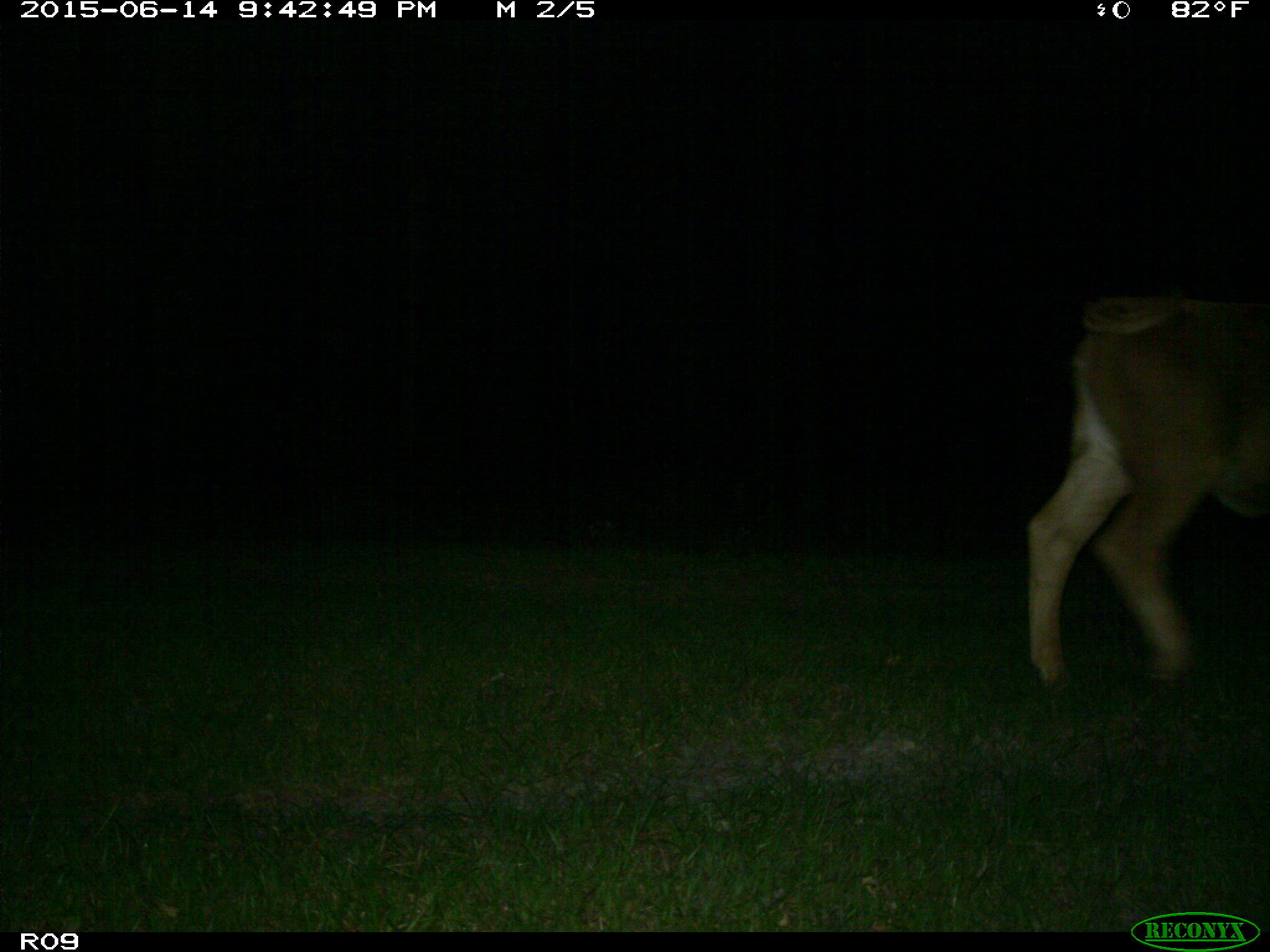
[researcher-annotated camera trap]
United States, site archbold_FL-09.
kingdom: Animalia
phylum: Chordata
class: Mammalia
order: Artiodactyla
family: Bovidae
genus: Bos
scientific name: Bos taurus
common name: domestic cow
Bos taurus (domestic cow).